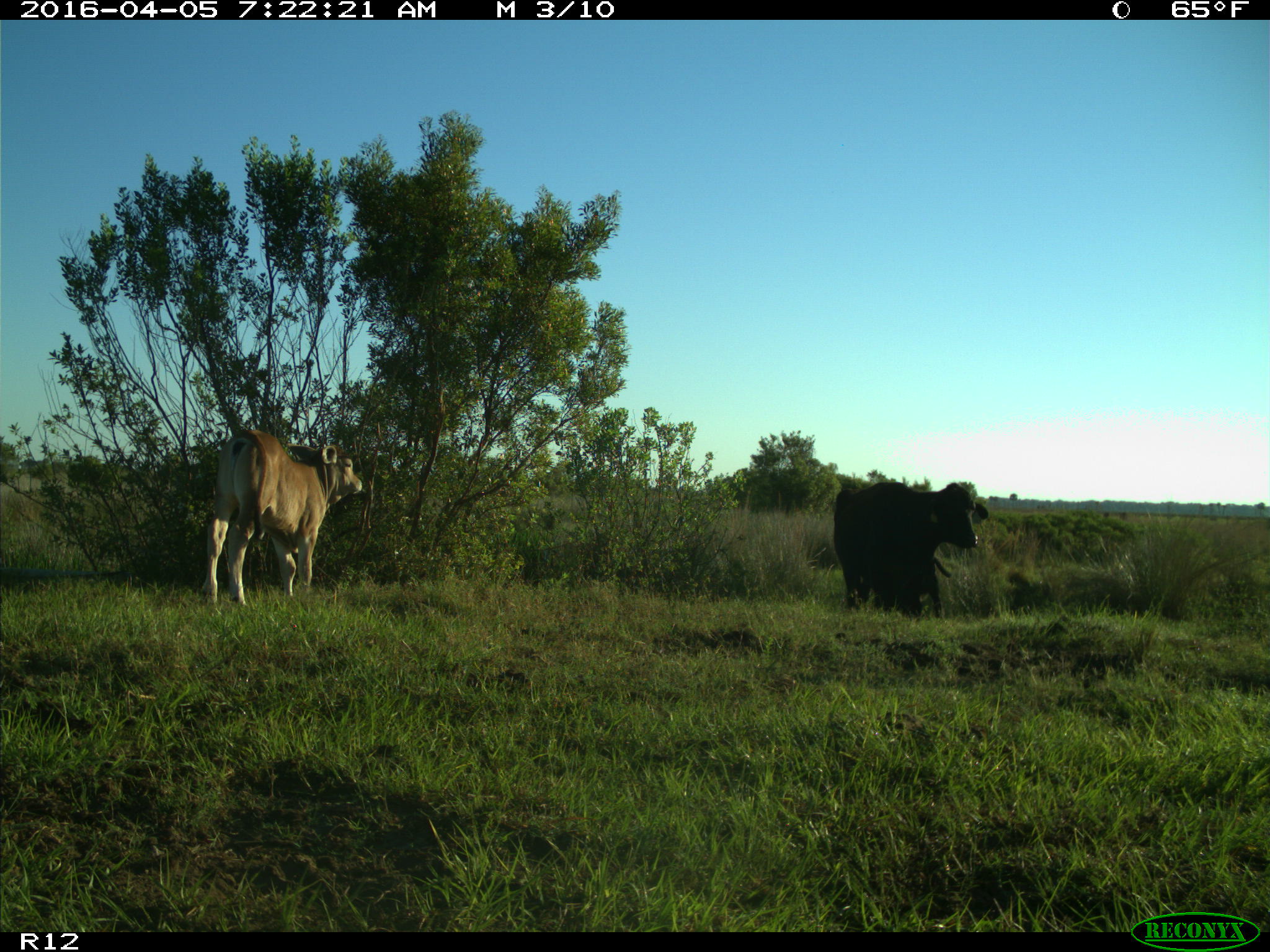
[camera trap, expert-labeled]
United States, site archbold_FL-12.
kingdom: Animalia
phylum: Chordata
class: Mammalia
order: Artiodactyla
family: Bovidae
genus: Bos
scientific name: Bos taurus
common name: domestic cow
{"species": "Bos taurus (domestic cow)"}